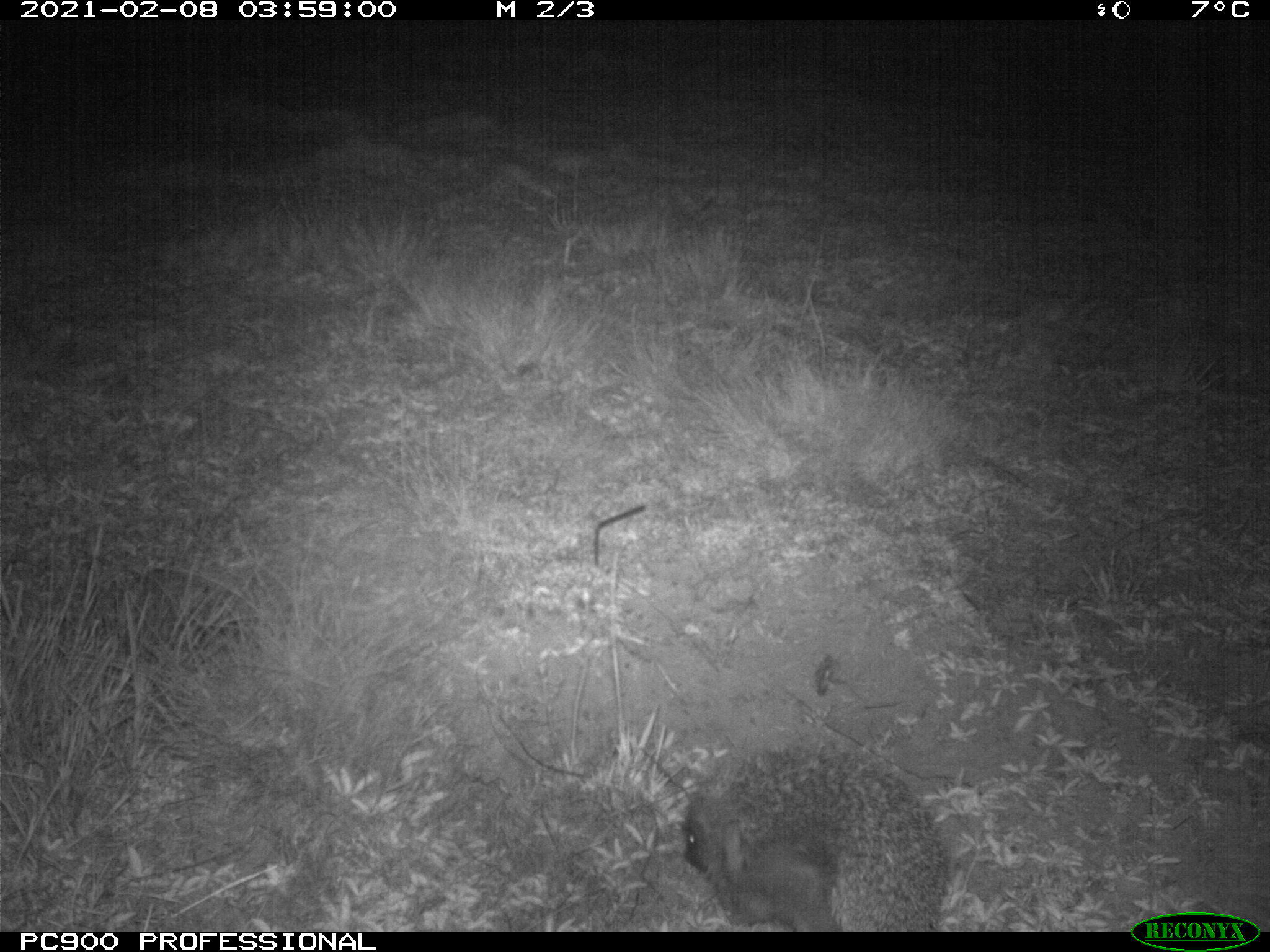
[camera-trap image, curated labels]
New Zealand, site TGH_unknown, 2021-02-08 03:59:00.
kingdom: Animalia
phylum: Chordata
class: Mammalia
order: Eulipotyphla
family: Erinaceidae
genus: Erinaceus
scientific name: Erinaceus europaeus europaeus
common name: european hedgehog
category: hedgehog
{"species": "hedgehog (european hedgehog) (Erinaceus europaeus europaeus)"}